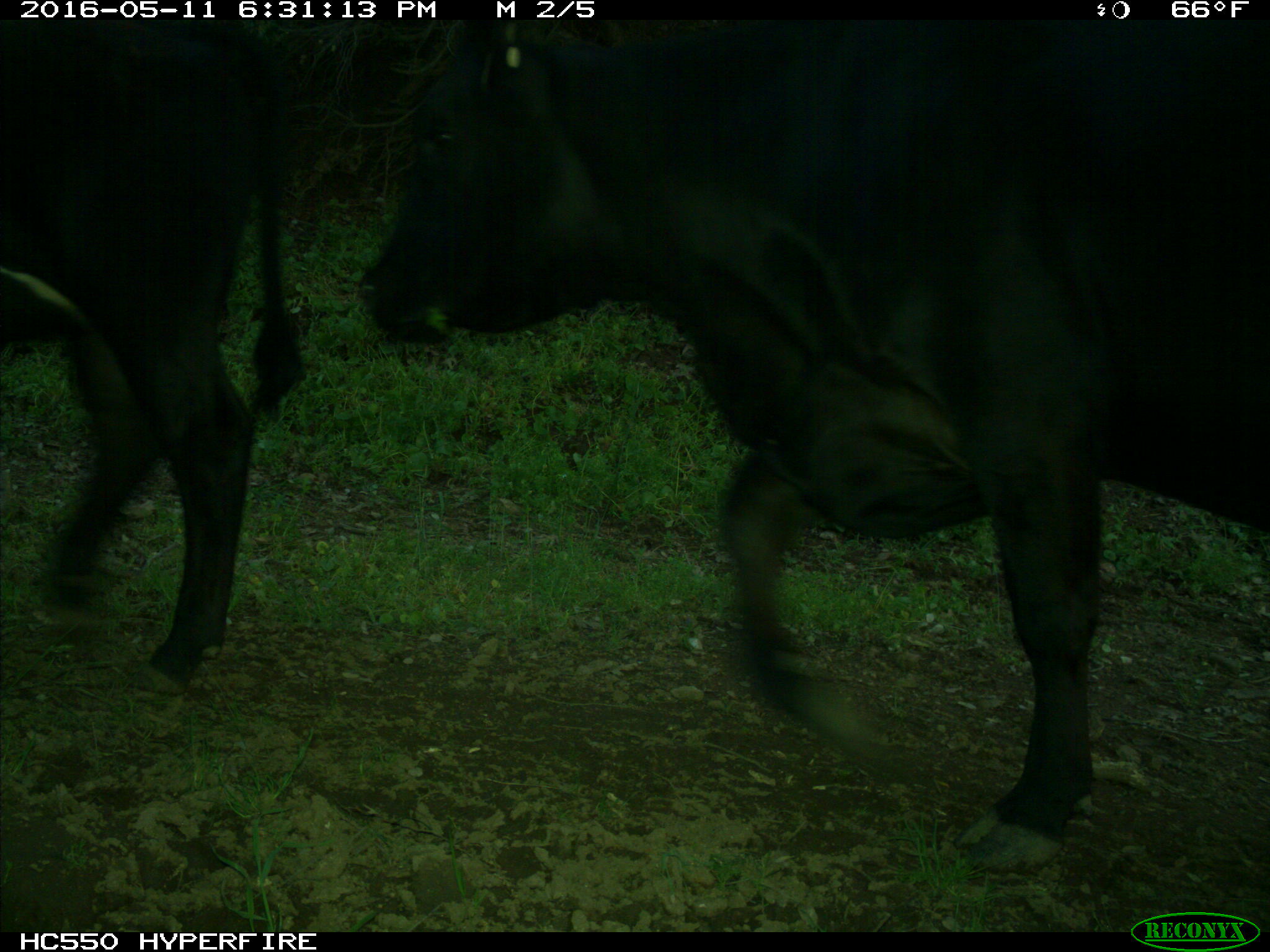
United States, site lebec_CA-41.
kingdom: Animalia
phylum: Chordata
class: Mammalia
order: Artiodactyla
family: Bovidae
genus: Bos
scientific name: Bos taurus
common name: domestic cow